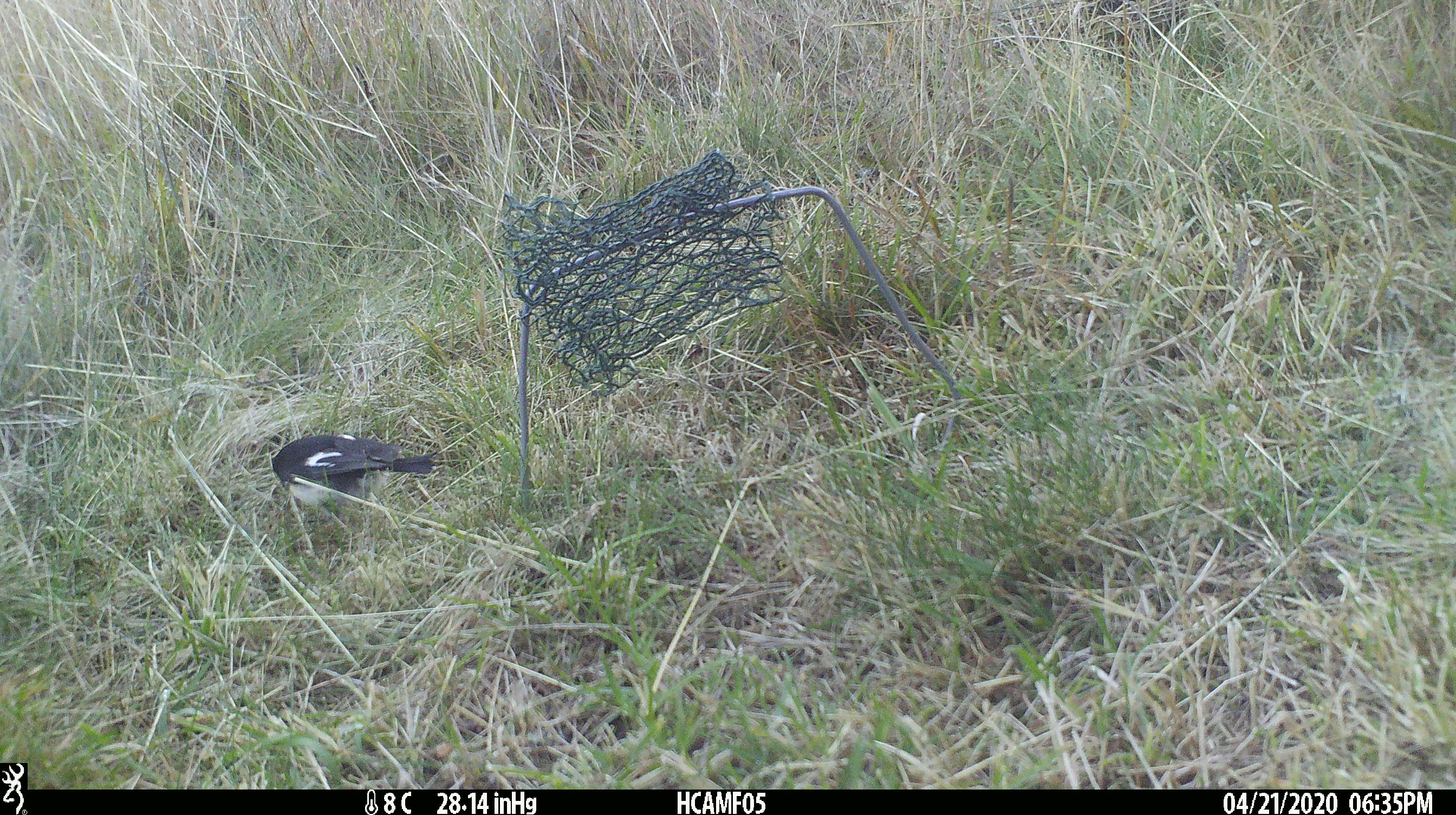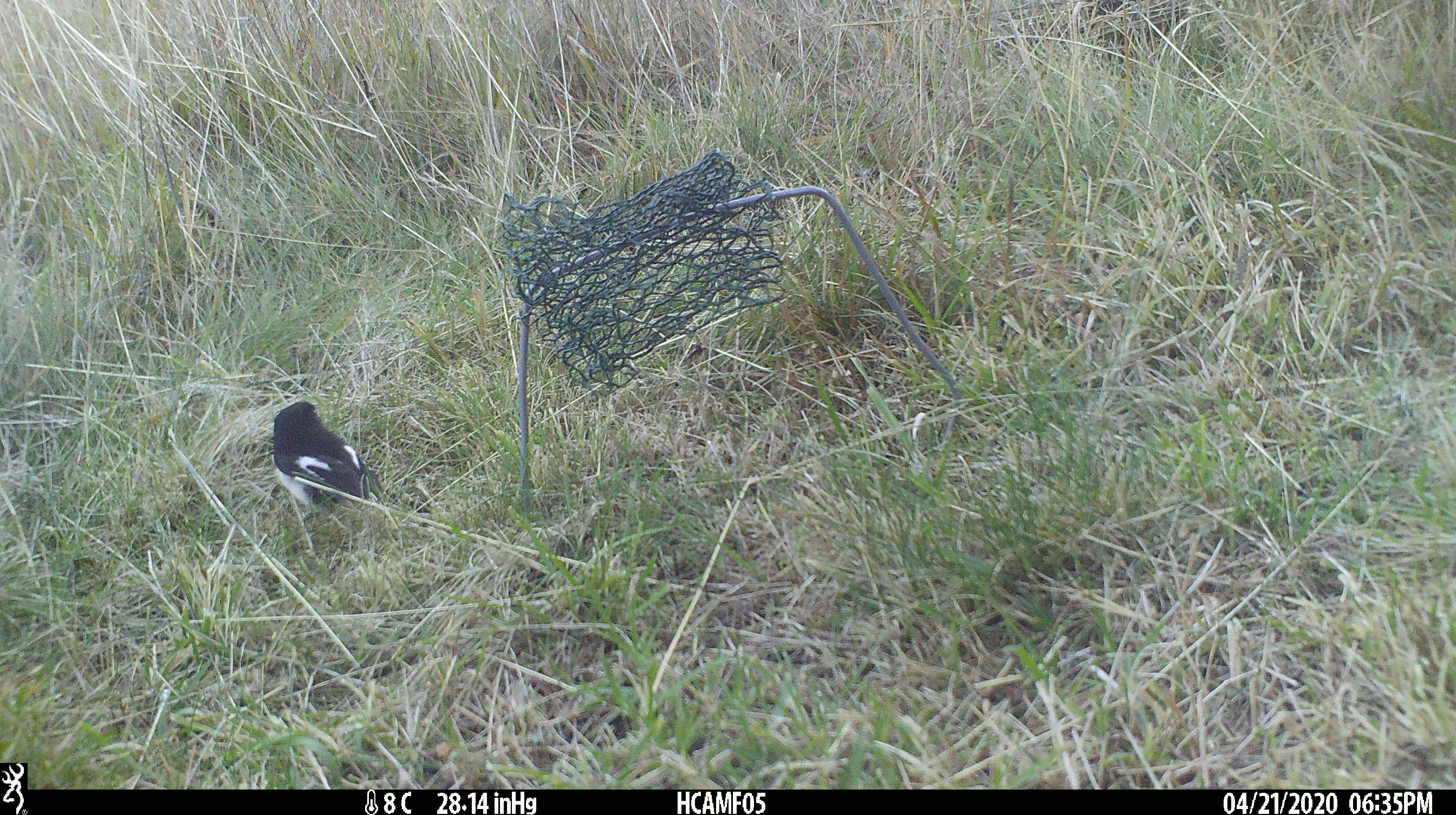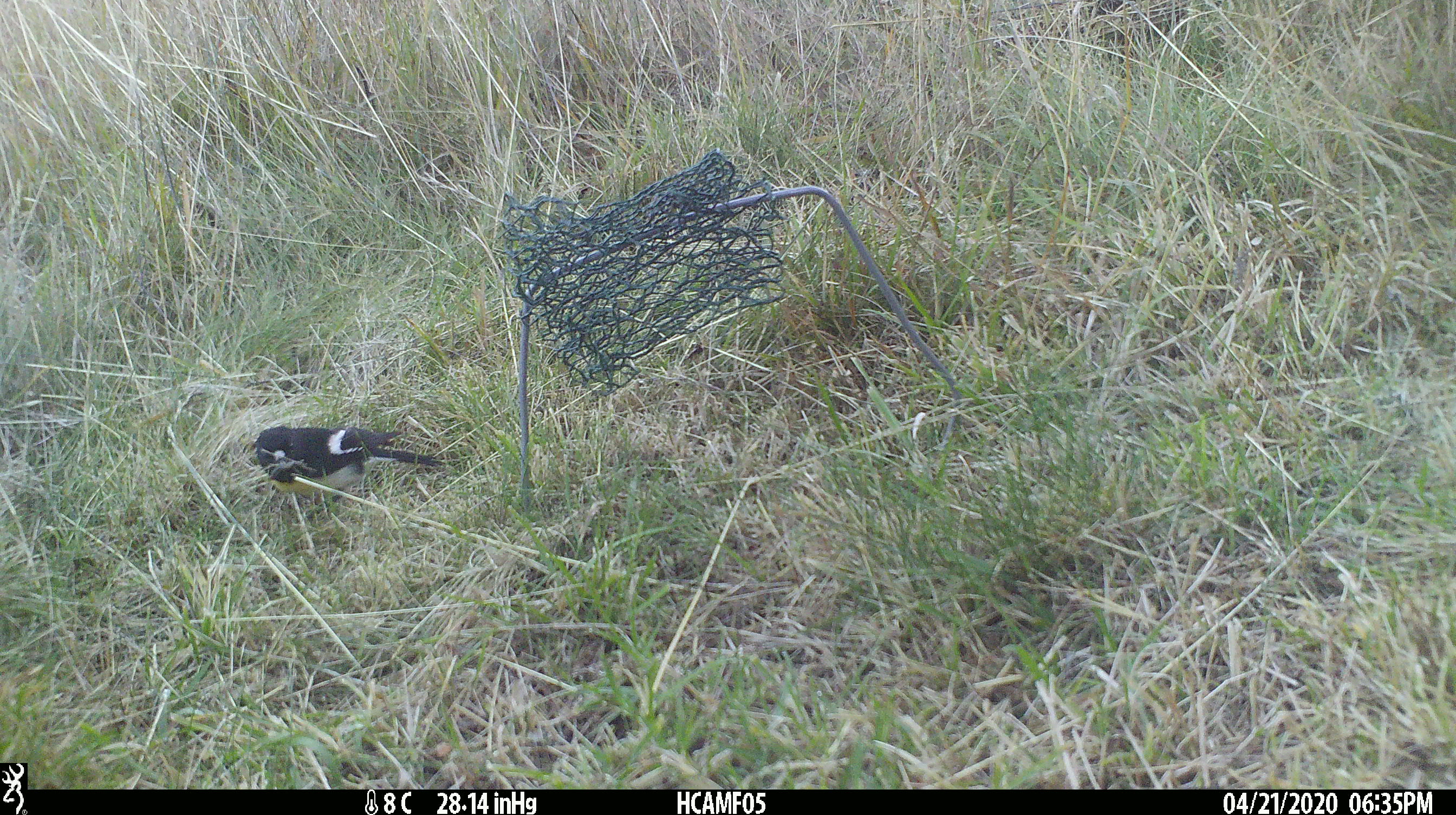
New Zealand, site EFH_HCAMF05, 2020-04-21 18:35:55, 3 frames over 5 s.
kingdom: Animalia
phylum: Chordata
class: Aves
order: Passeriformes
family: Petroicidae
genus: Petroica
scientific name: Petroica macrocephala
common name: tomtit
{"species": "tomtit (Petroica macrocephala)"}